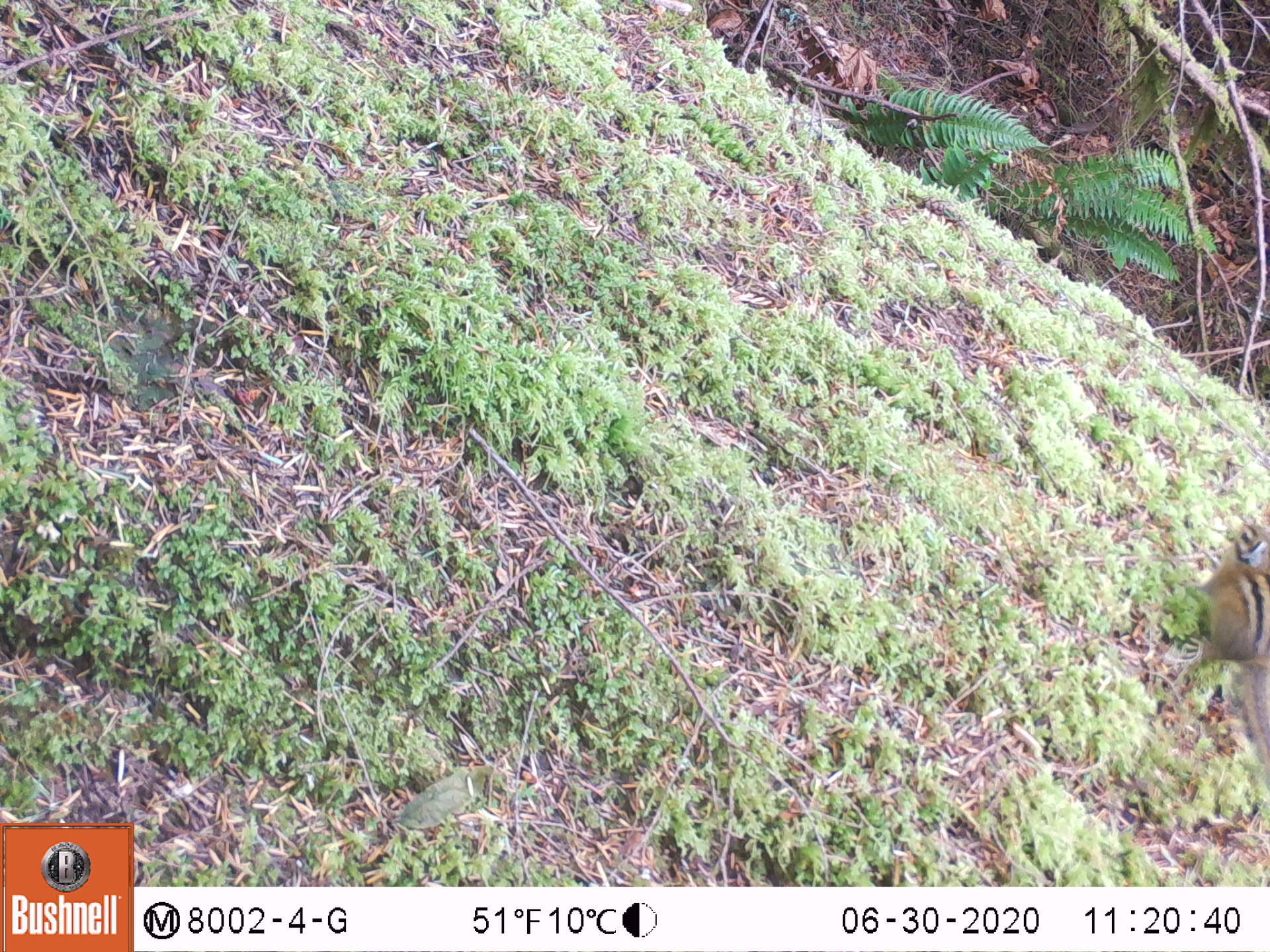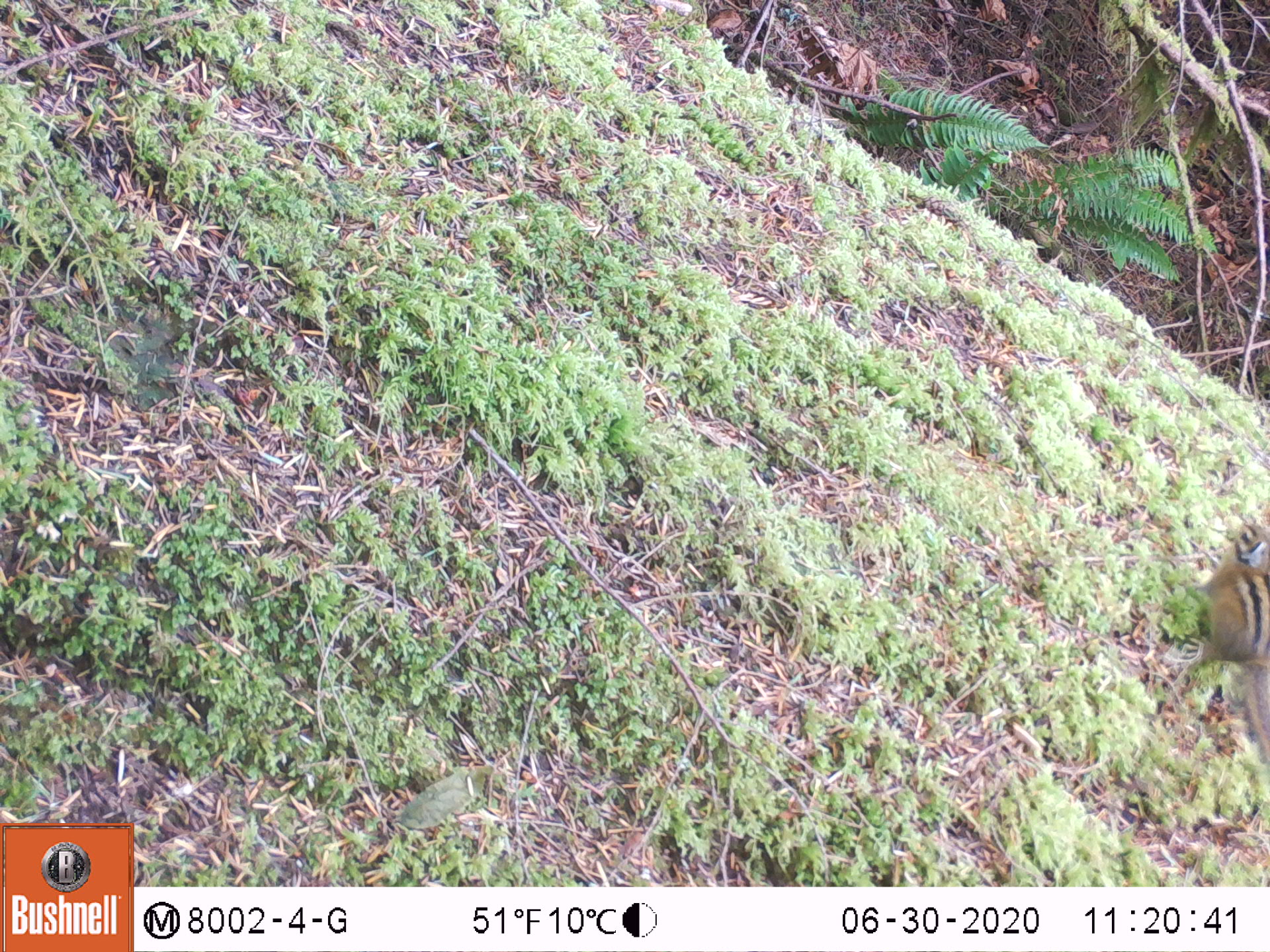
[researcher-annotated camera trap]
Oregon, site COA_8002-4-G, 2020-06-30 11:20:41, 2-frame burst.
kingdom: Animalia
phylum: Chordata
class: Mammalia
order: Rodentia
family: Sciuridae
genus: Neotamias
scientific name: Neotamias townsendii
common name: townsend's chipmunk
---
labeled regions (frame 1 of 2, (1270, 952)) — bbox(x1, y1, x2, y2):
townsend's chipmunk: bbox(1184, 523, 1264, 770)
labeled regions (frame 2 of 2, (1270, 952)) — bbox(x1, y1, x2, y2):
townsend's chipmunk: bbox(1189, 505, 1266, 761)